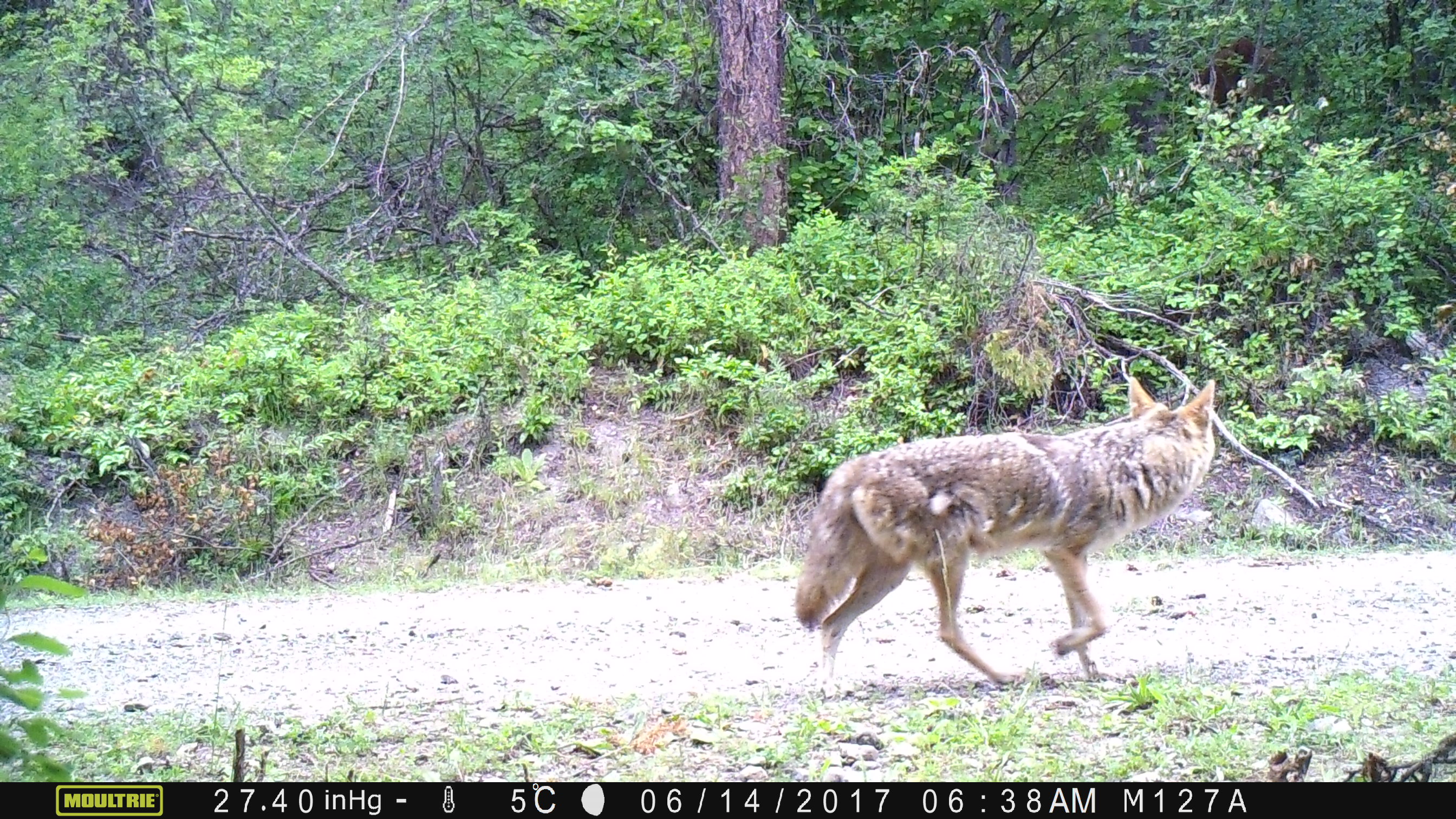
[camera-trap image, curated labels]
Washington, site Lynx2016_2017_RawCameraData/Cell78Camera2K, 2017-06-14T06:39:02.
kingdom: Animalia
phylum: Chordata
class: Mammalia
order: Carnivora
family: Canidae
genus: Canis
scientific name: Canis latrans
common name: coyote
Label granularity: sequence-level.